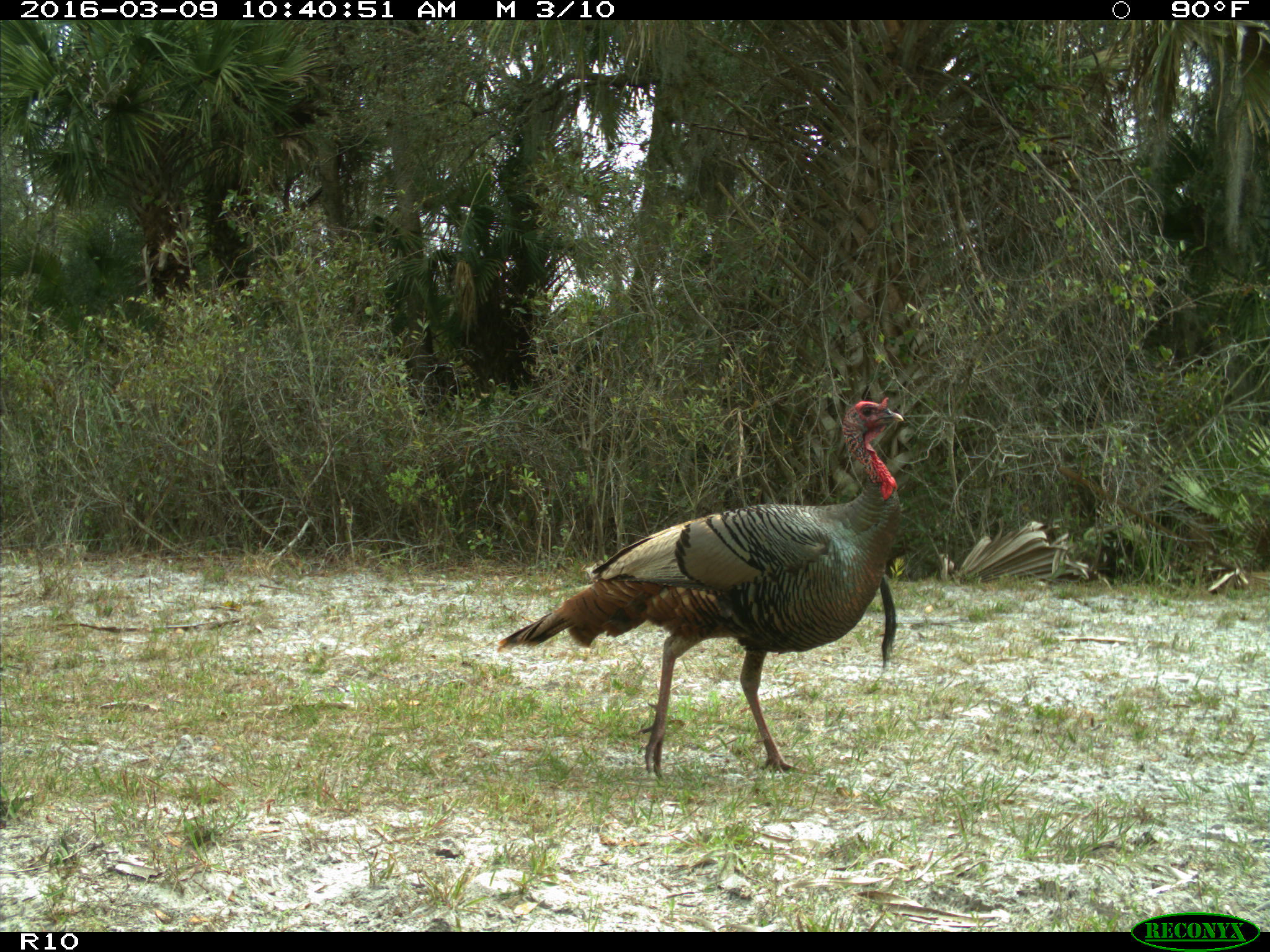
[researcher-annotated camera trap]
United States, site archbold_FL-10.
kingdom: Animalia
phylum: Chordata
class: Aves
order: Galliformes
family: Phasianidae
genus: Meleagris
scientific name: Meleagris gallopavo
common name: wild turkey